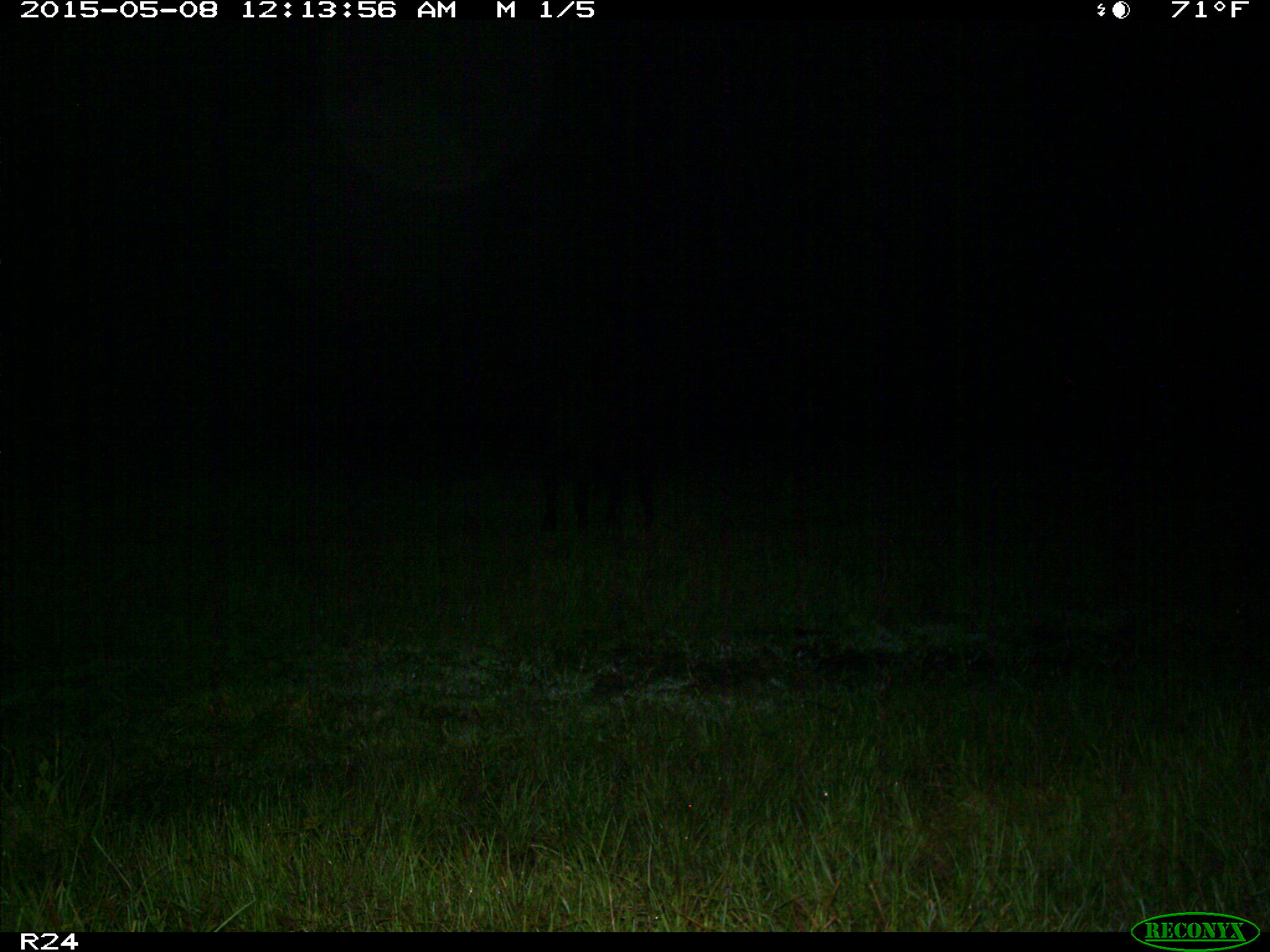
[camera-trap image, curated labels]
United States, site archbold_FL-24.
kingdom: Animalia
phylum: Chordata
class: Mammalia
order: Artiodactyla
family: Bovidae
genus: Bos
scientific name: Bos taurus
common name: domestic cow